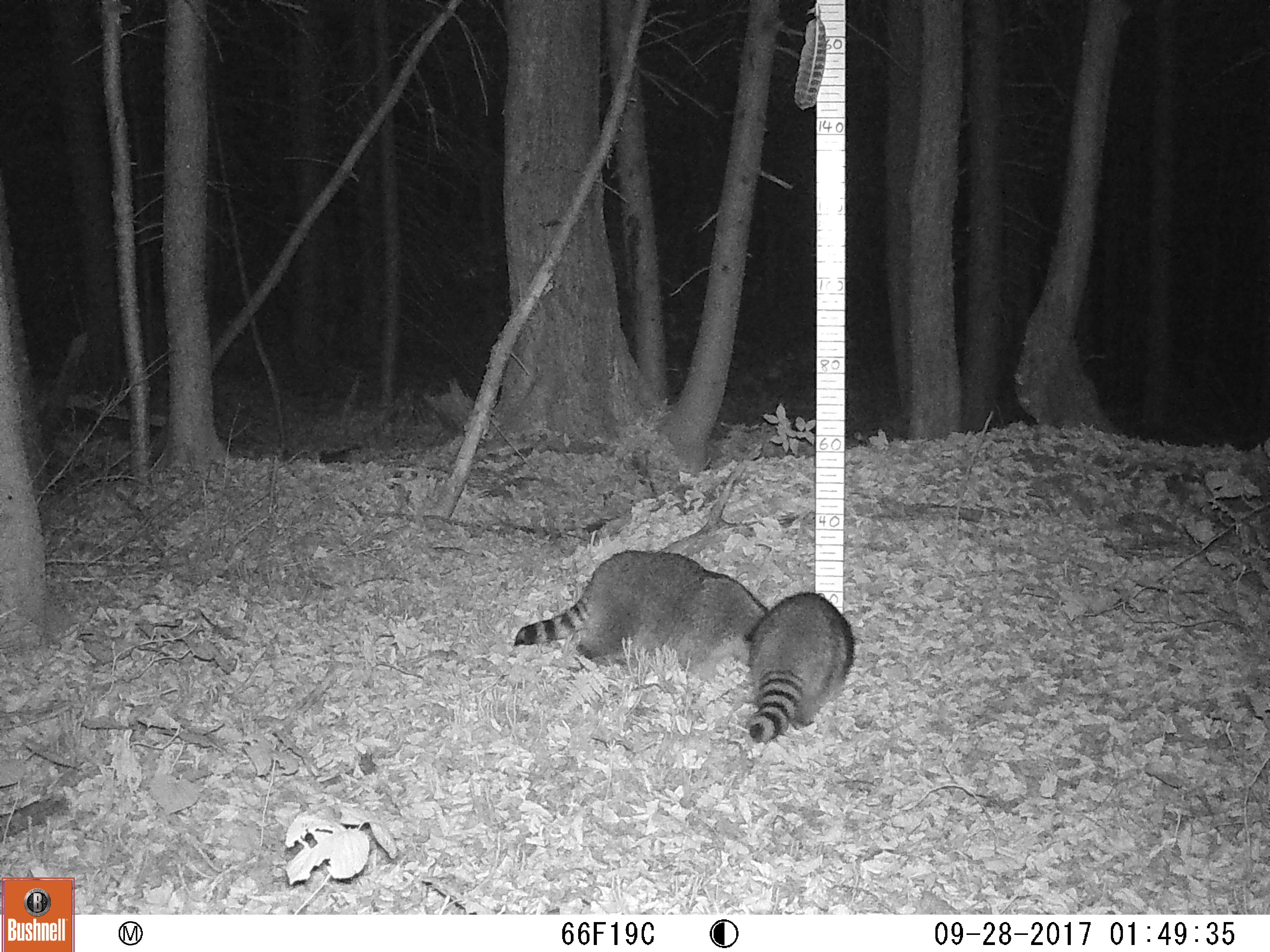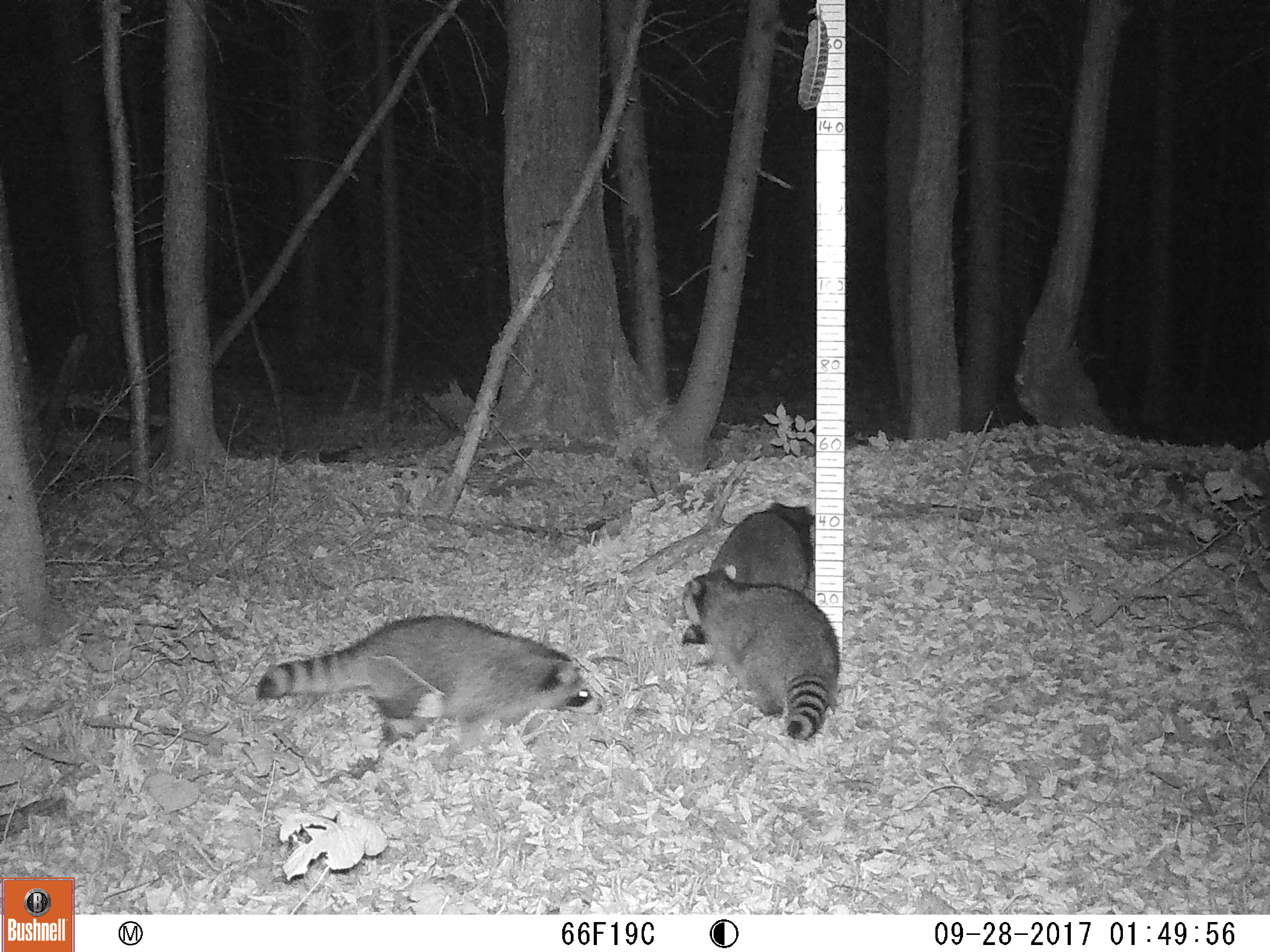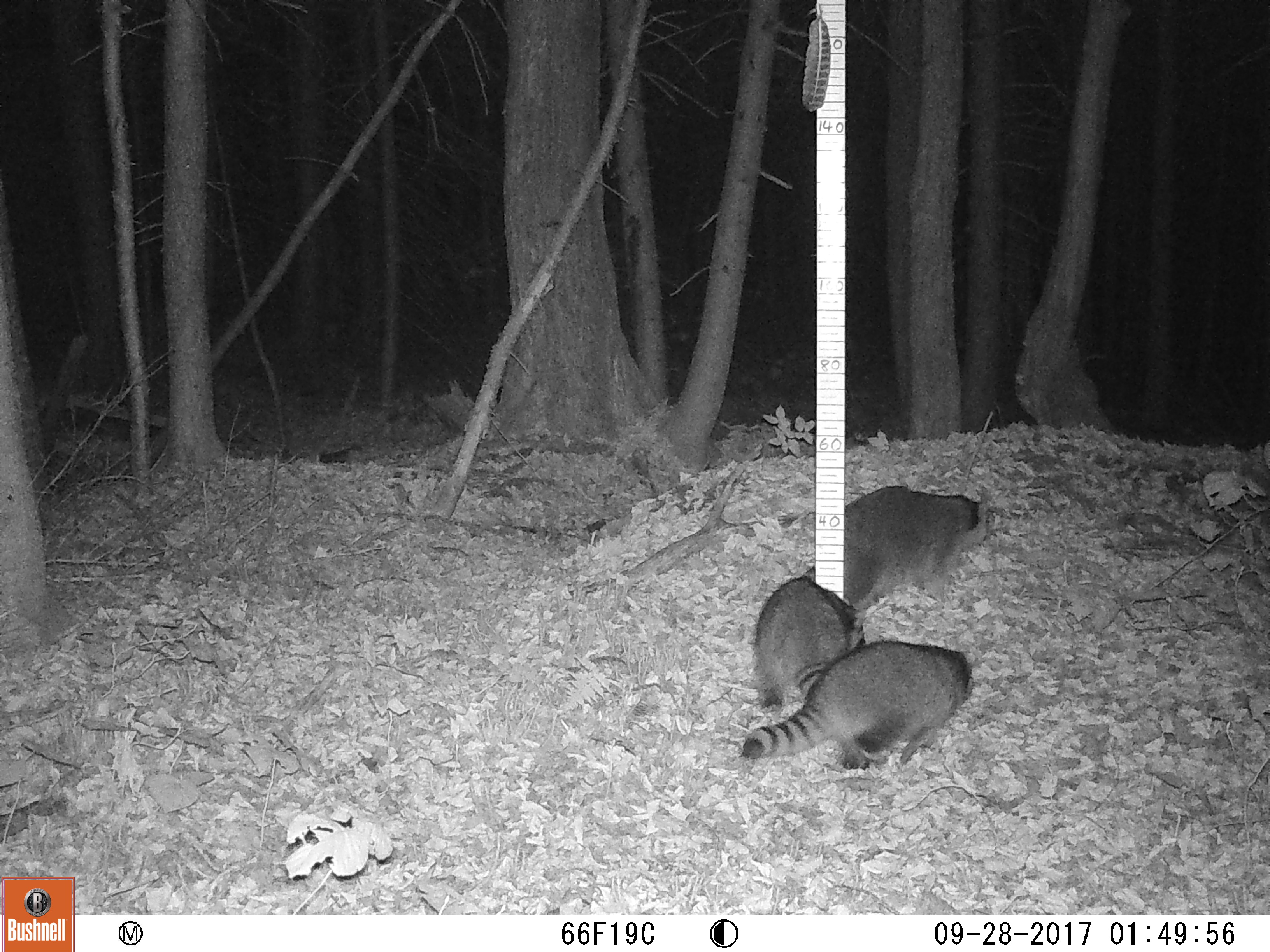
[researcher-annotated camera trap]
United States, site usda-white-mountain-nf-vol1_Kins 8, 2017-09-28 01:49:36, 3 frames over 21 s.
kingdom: Animalia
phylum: Chordata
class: Mammalia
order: Carnivora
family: Procyonidae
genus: Procyon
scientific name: Procyon lotor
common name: raccoon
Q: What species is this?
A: Raccoon (Procyon lotor).